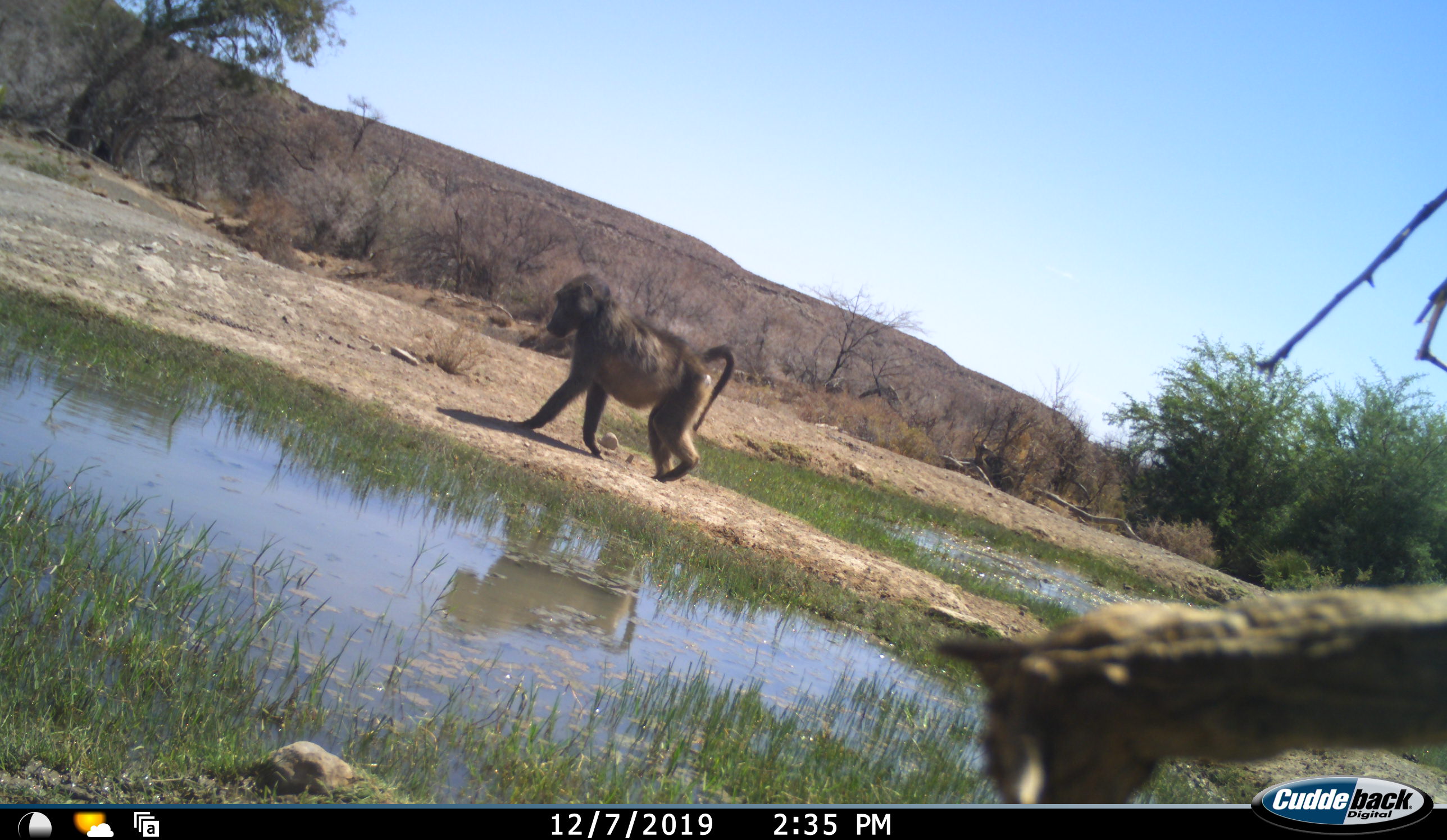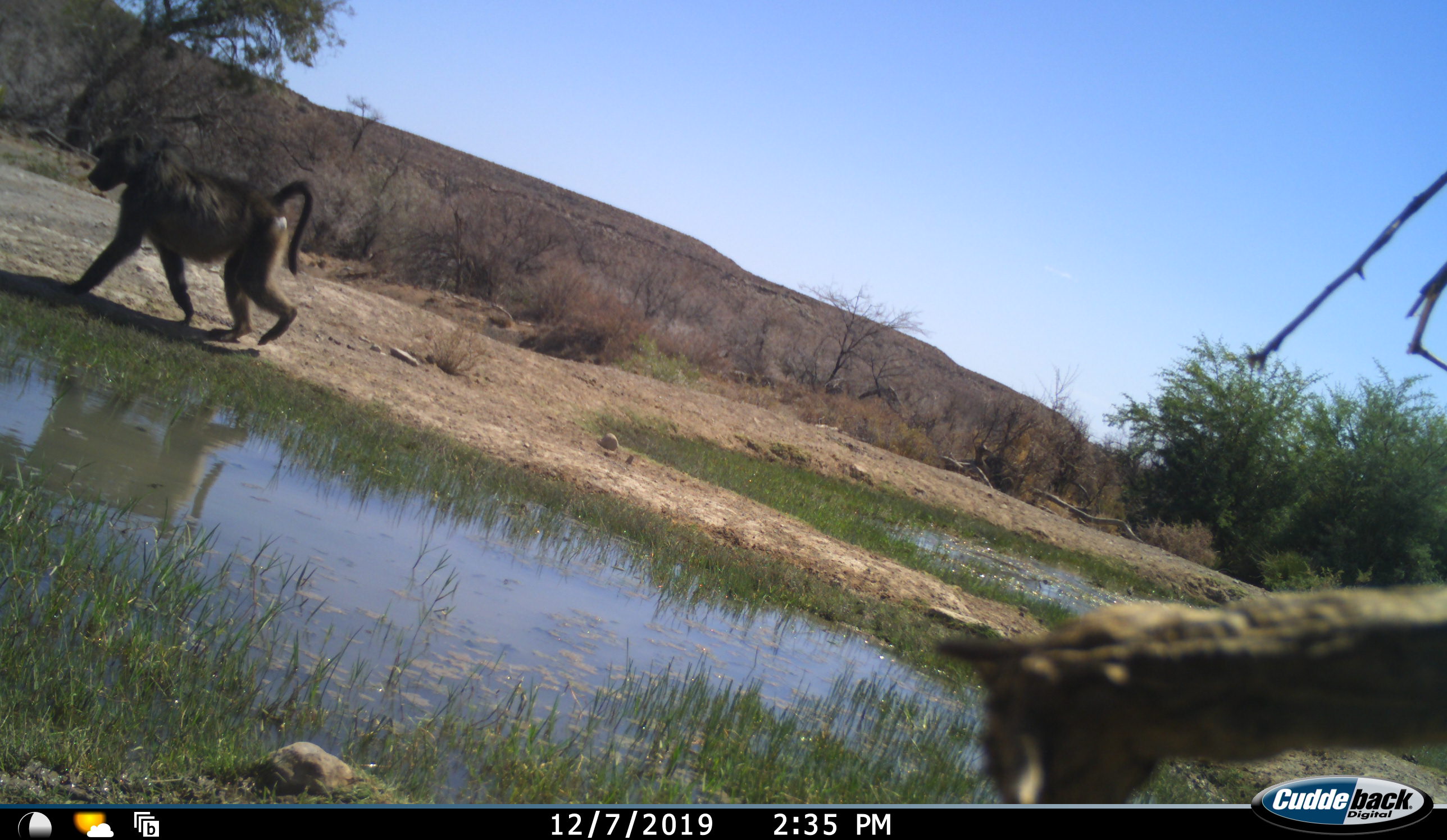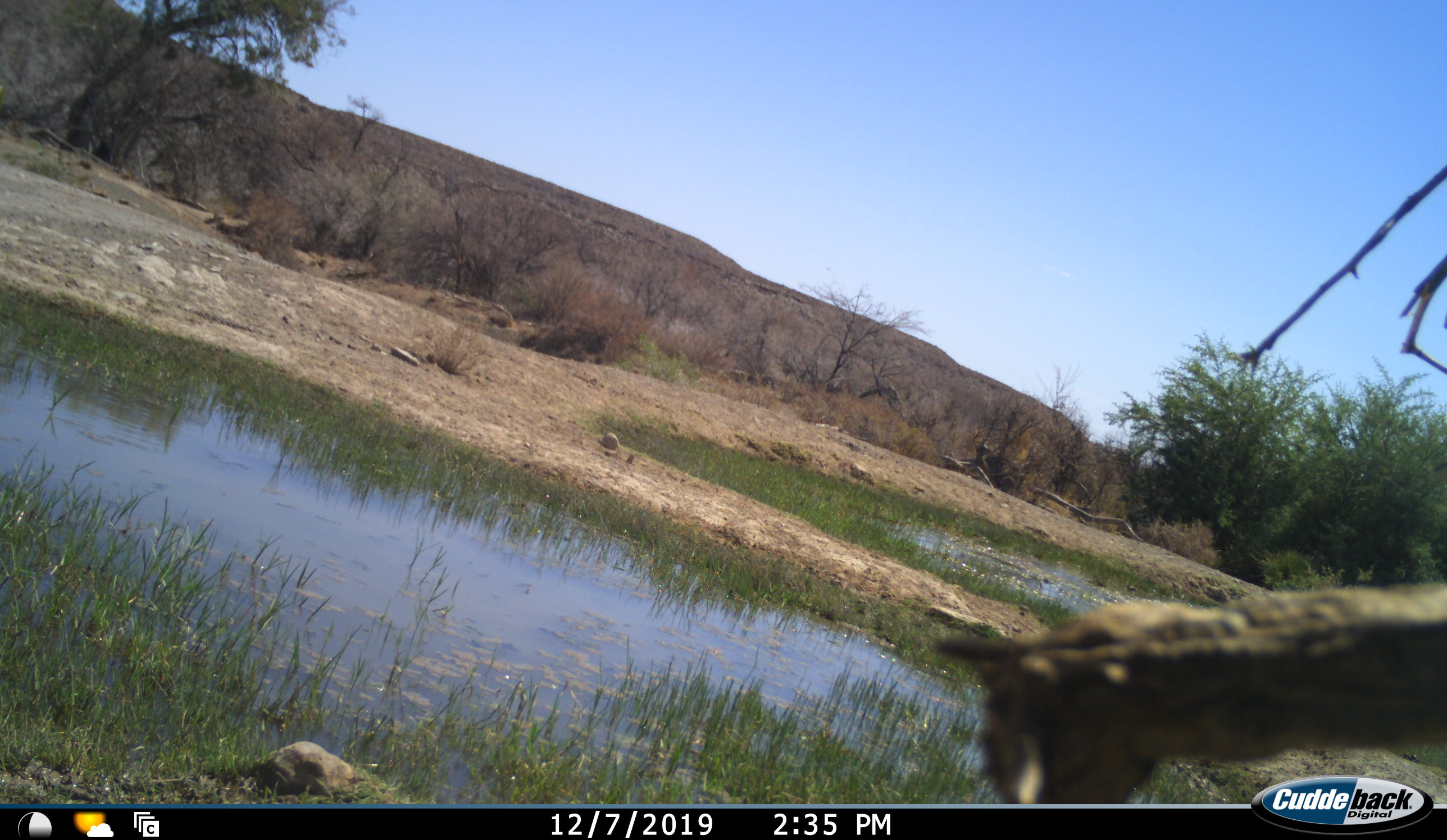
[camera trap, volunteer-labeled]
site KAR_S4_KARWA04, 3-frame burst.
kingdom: Animalia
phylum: Chordata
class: Mammalia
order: Primates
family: Cercopithecidae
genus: Papio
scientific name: Papio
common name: baboon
Baboon (Papio), count 1. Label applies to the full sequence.